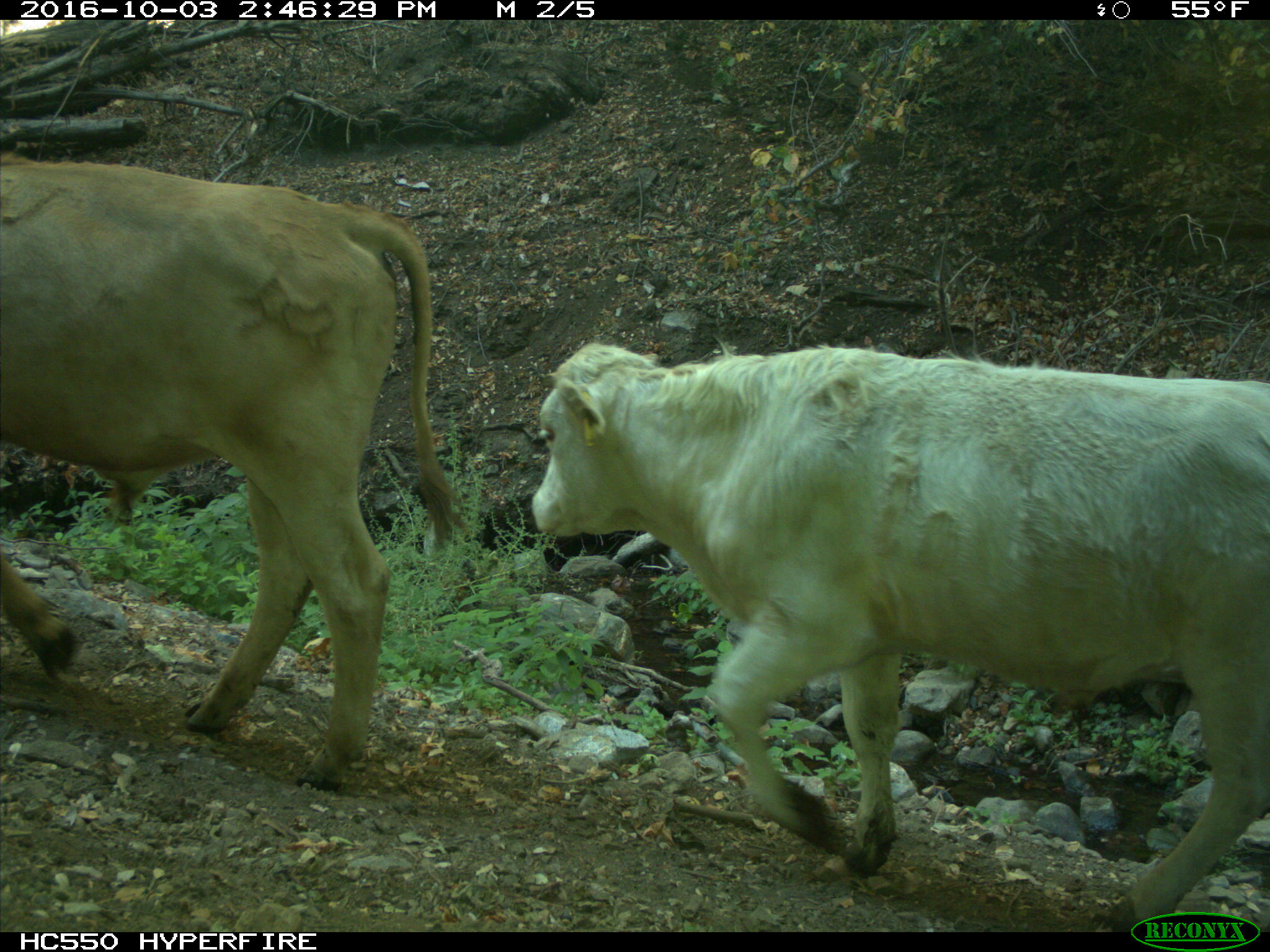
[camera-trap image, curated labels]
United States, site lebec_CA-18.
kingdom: Animalia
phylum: Chordata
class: Mammalia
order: Artiodactyla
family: Bovidae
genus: Bos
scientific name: Bos taurus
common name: domestic cow